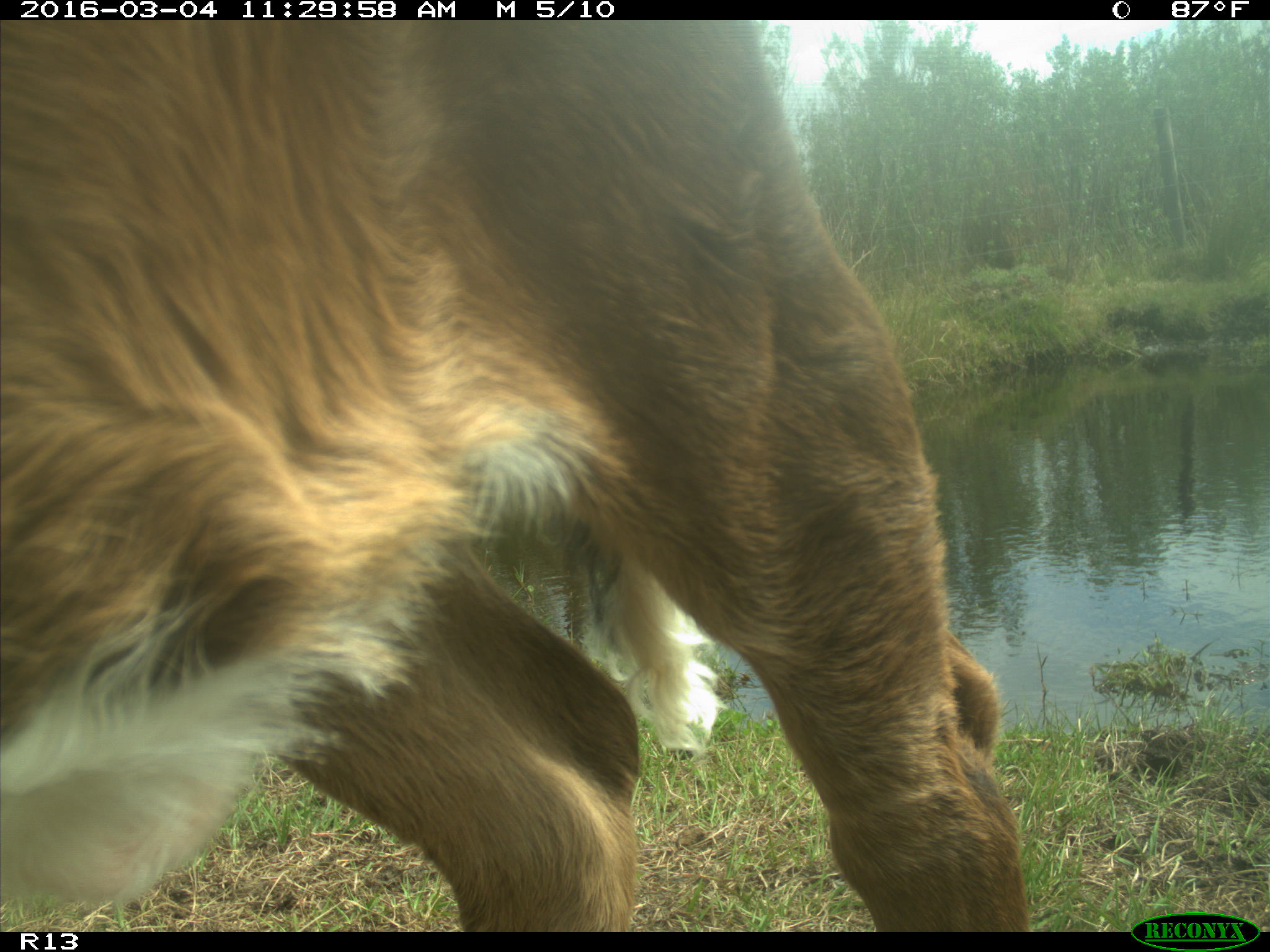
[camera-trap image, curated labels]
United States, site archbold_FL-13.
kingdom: Animalia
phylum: Chordata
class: Mammalia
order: Artiodactyla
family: Bovidae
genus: Bos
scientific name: Bos taurus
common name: domestic cow